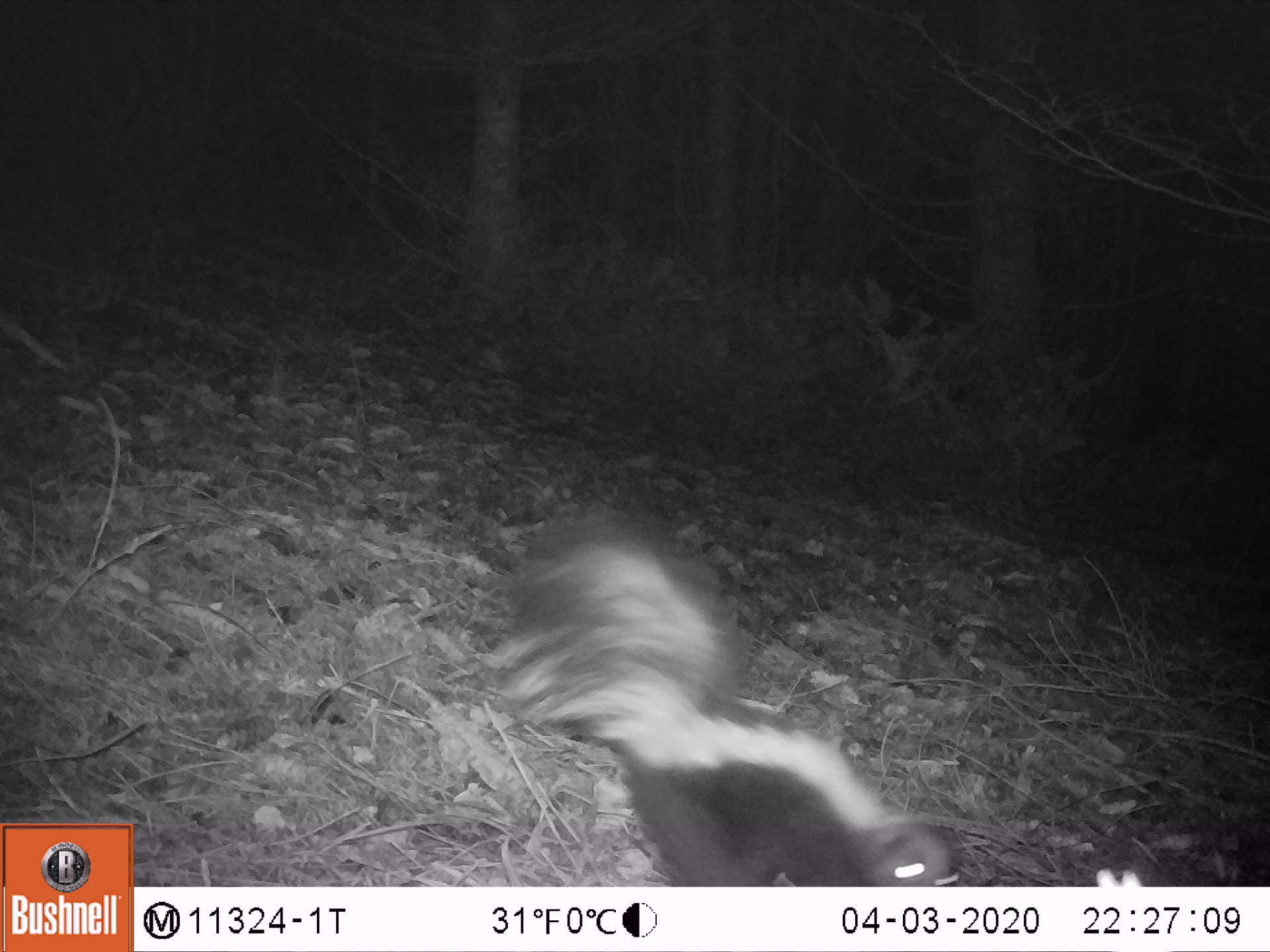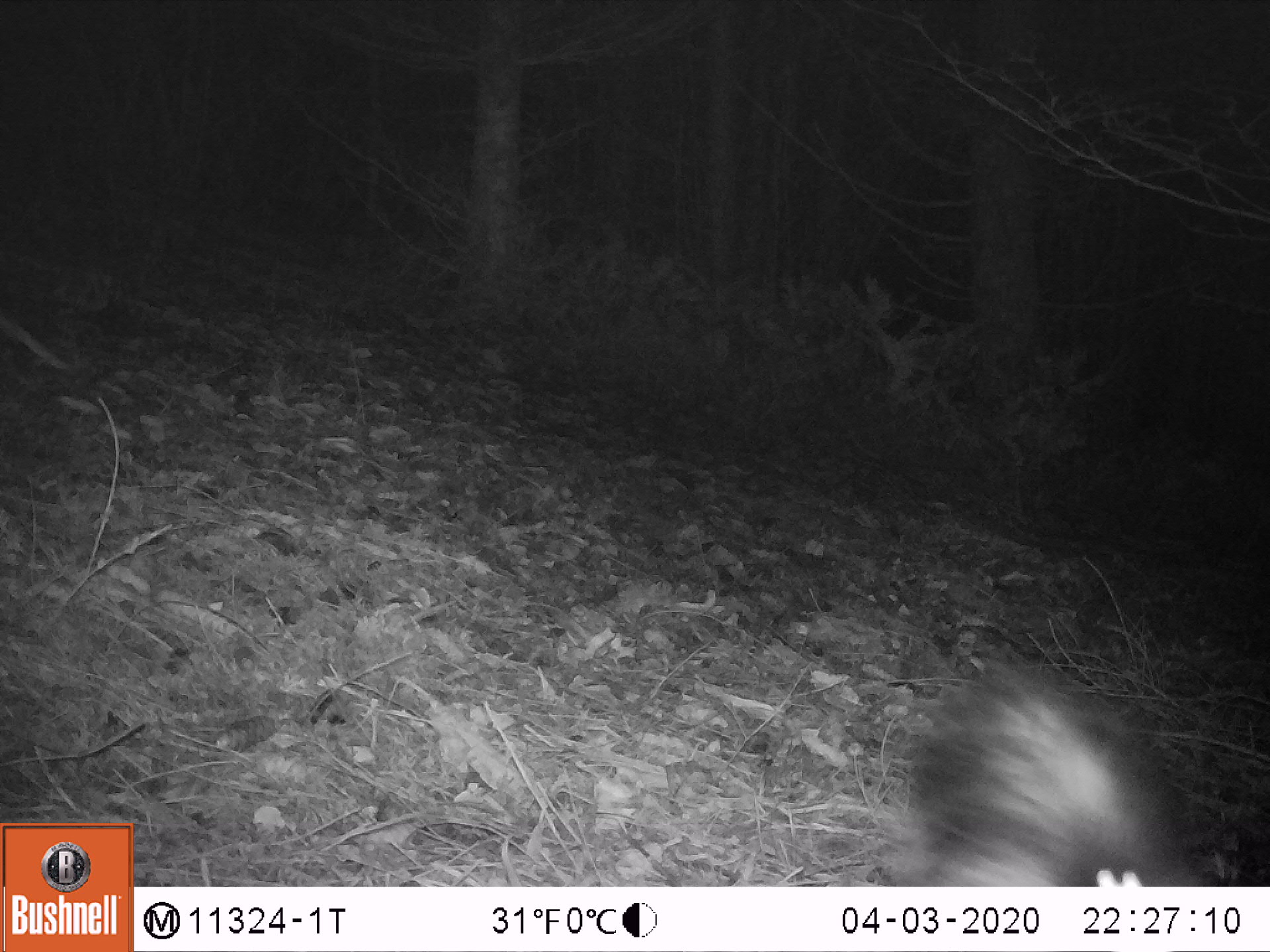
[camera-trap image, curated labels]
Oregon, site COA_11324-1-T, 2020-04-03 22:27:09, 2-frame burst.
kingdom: Animalia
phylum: Chordata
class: Mammalia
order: Carnivora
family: Mephitidae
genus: Mephitis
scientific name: Mephitis mephitis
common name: striped skunk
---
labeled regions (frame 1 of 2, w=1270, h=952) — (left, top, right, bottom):
striped skunk: (482, 510, 970, 884)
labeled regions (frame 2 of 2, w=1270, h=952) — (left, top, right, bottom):
striped skunk: (883, 672, 1226, 886)